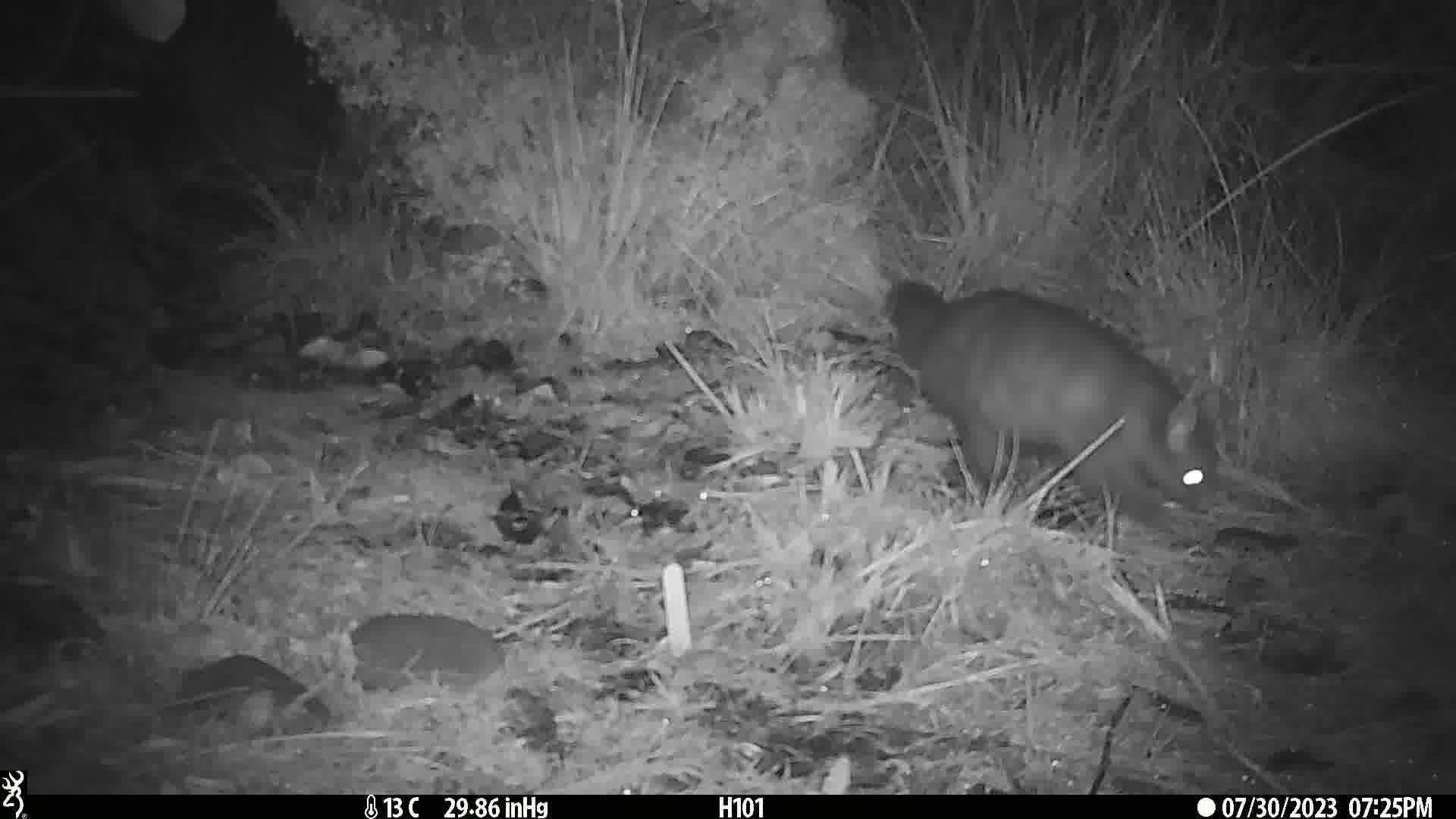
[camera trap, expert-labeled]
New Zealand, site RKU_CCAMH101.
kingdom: Animalia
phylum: Chordata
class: Mammalia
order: Diprotodontia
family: Phalangeridae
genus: Trichosurus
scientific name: Trichosurus vulpecula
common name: common brushtail possum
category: possum